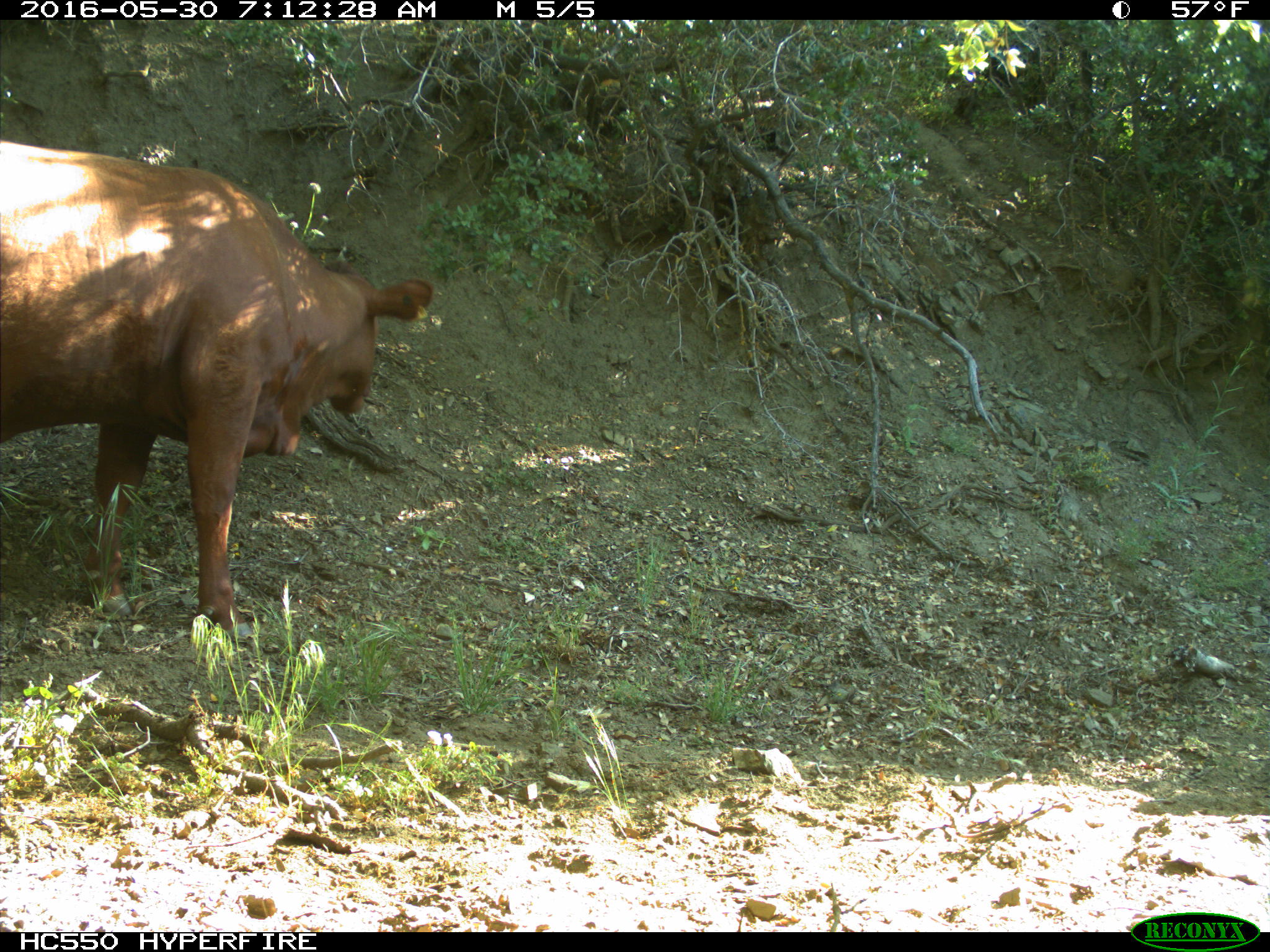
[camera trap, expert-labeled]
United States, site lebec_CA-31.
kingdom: Animalia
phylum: Chordata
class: Mammalia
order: Artiodactyla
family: Bovidae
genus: Bos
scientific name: Bos taurus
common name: domestic cow